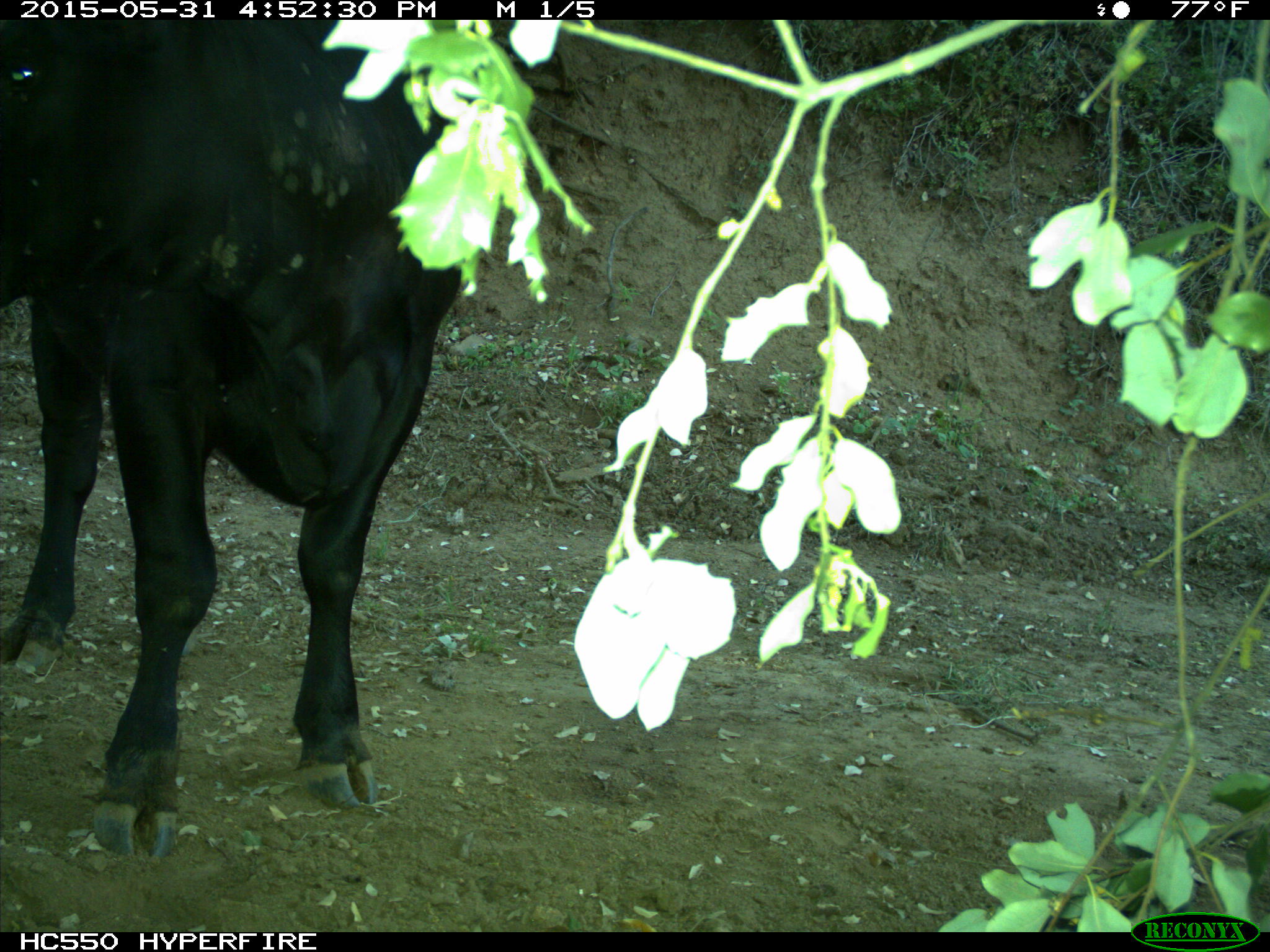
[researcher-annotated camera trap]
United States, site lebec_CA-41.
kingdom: Animalia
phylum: Chordata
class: Mammalia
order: Artiodactyla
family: Bovidae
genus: Bos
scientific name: Bos taurus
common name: domestic cow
Bos taurus (domestic cow).